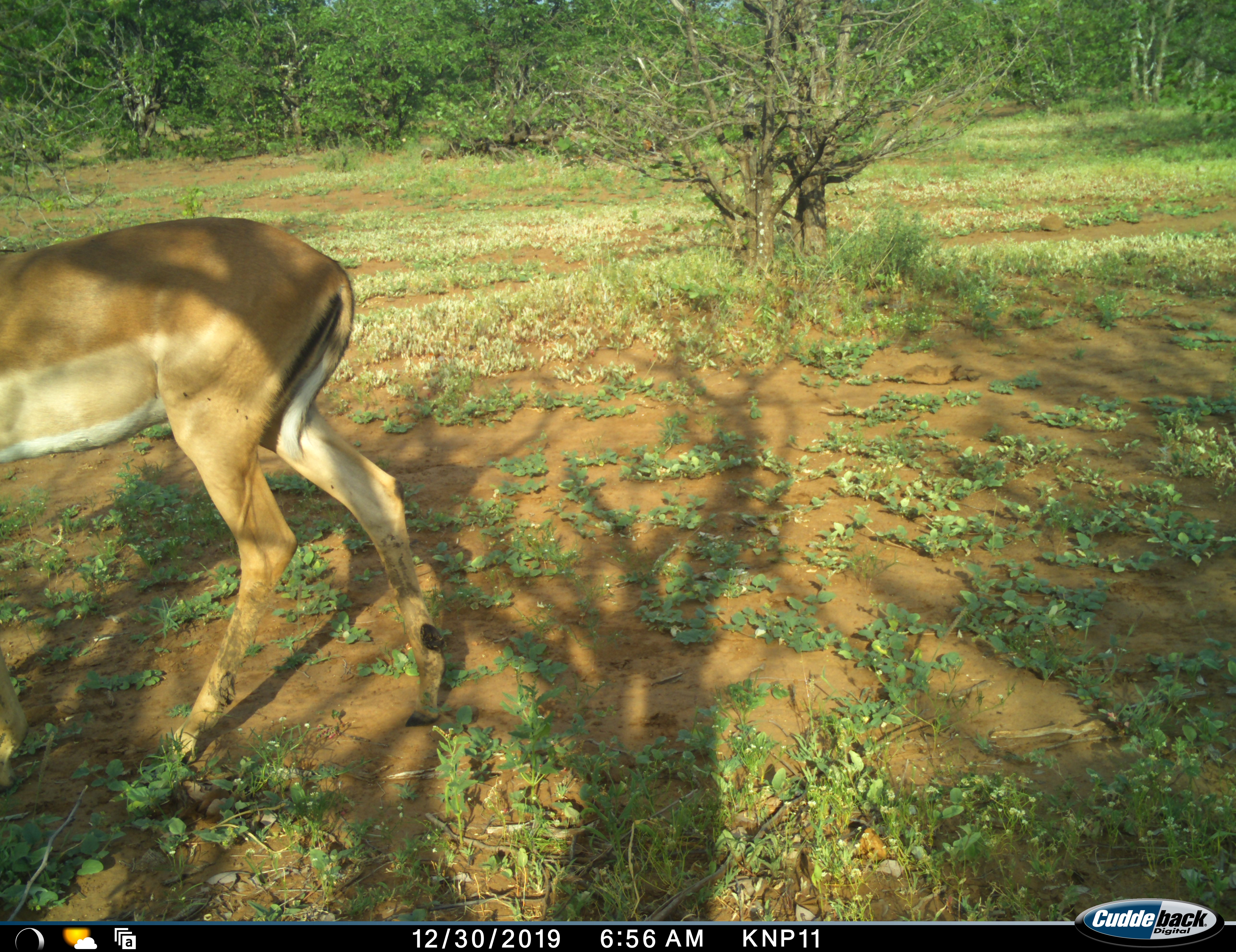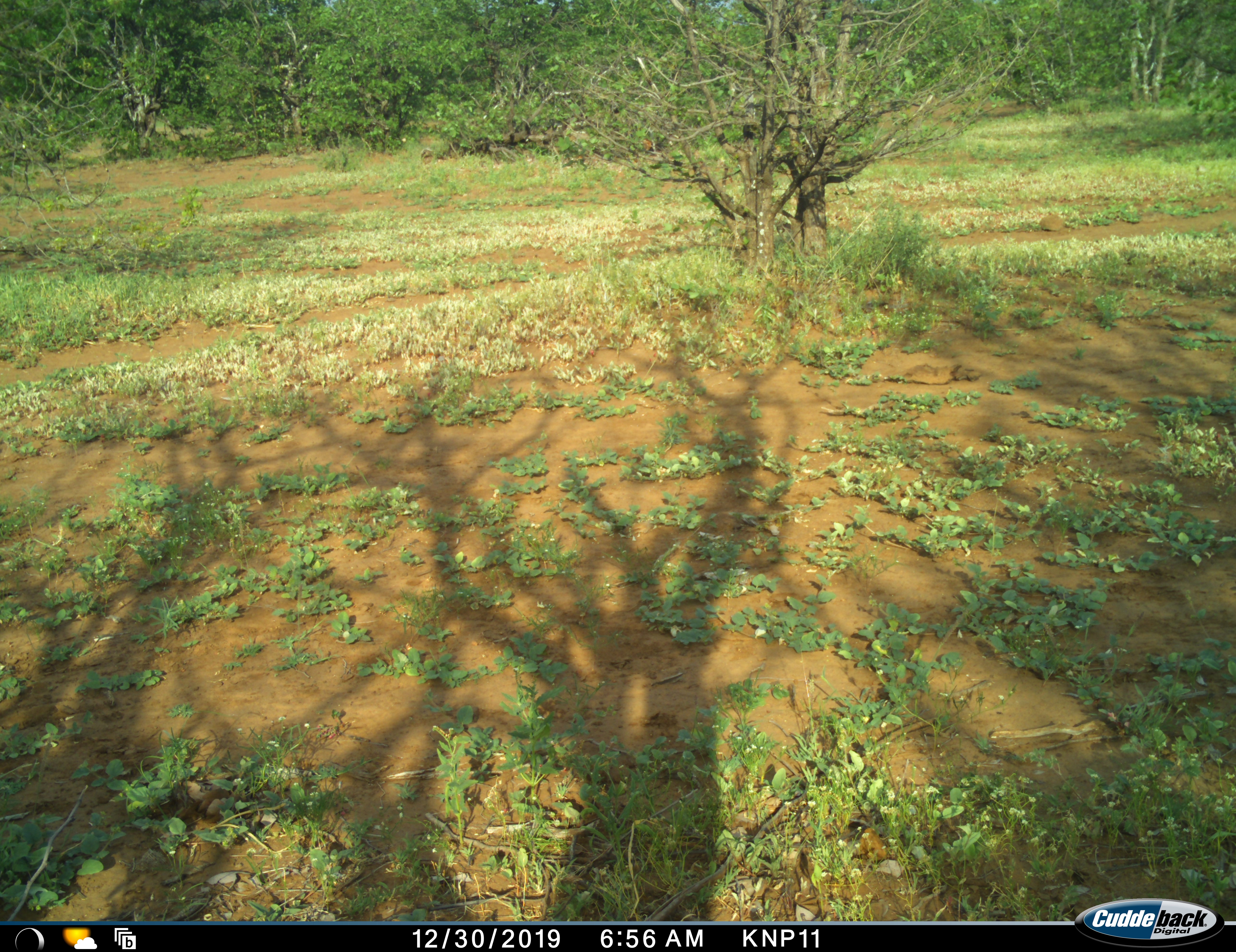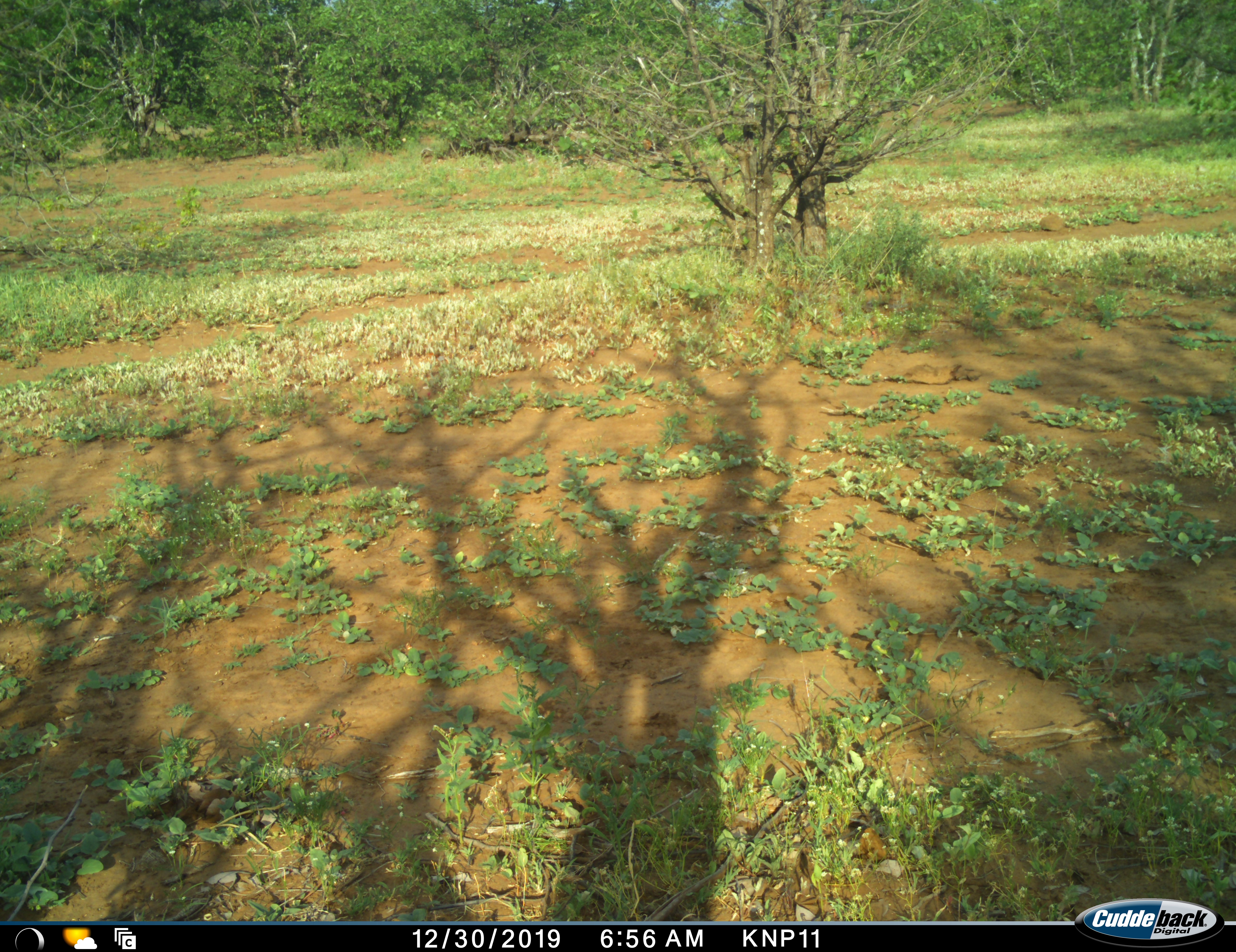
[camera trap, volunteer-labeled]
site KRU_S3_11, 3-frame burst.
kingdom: Animalia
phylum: Chordata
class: Mammalia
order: Artiodactyla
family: Bovidae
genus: Aepyceros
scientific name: Aepyceros melampus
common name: impala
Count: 1.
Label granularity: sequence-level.